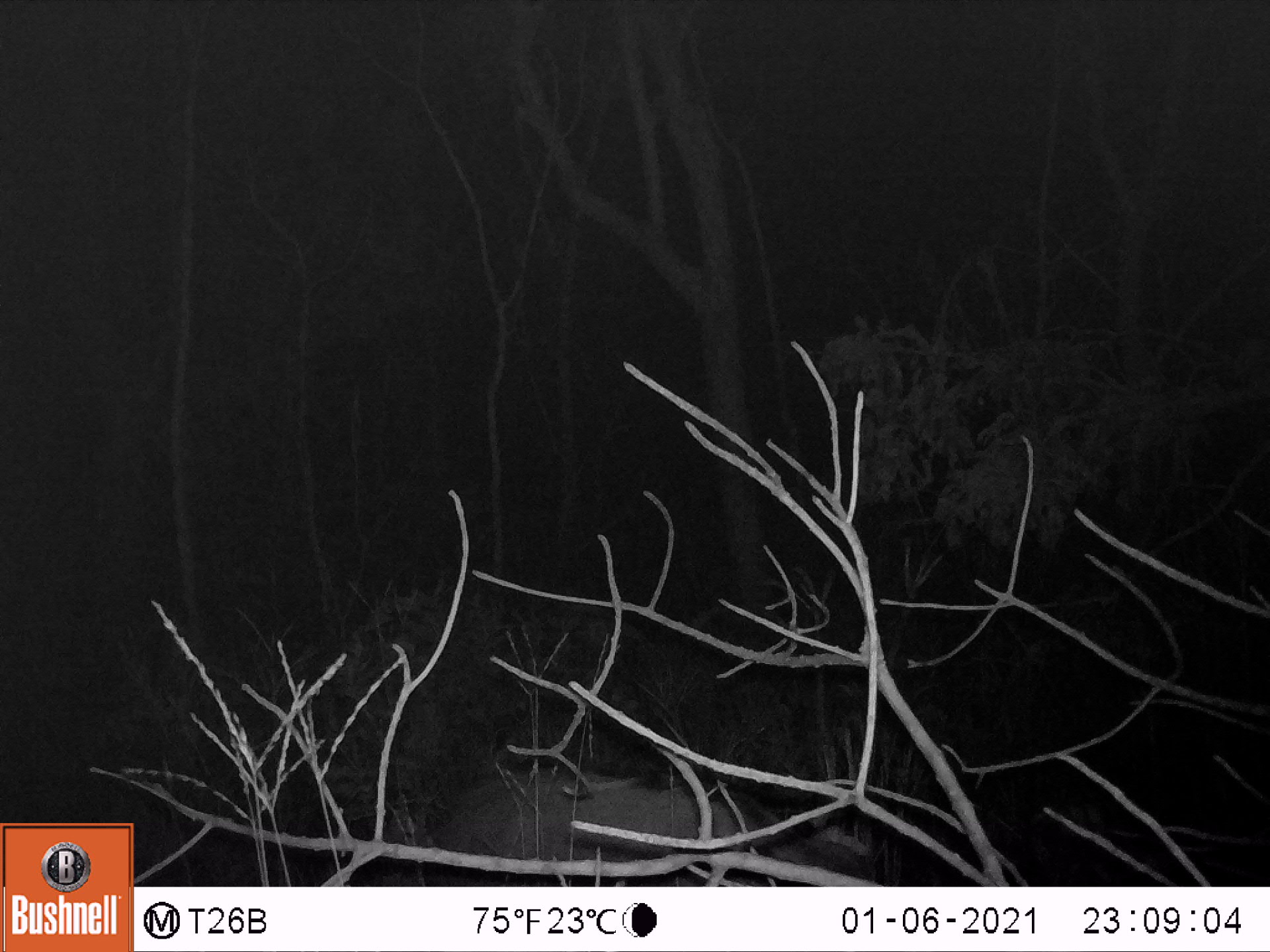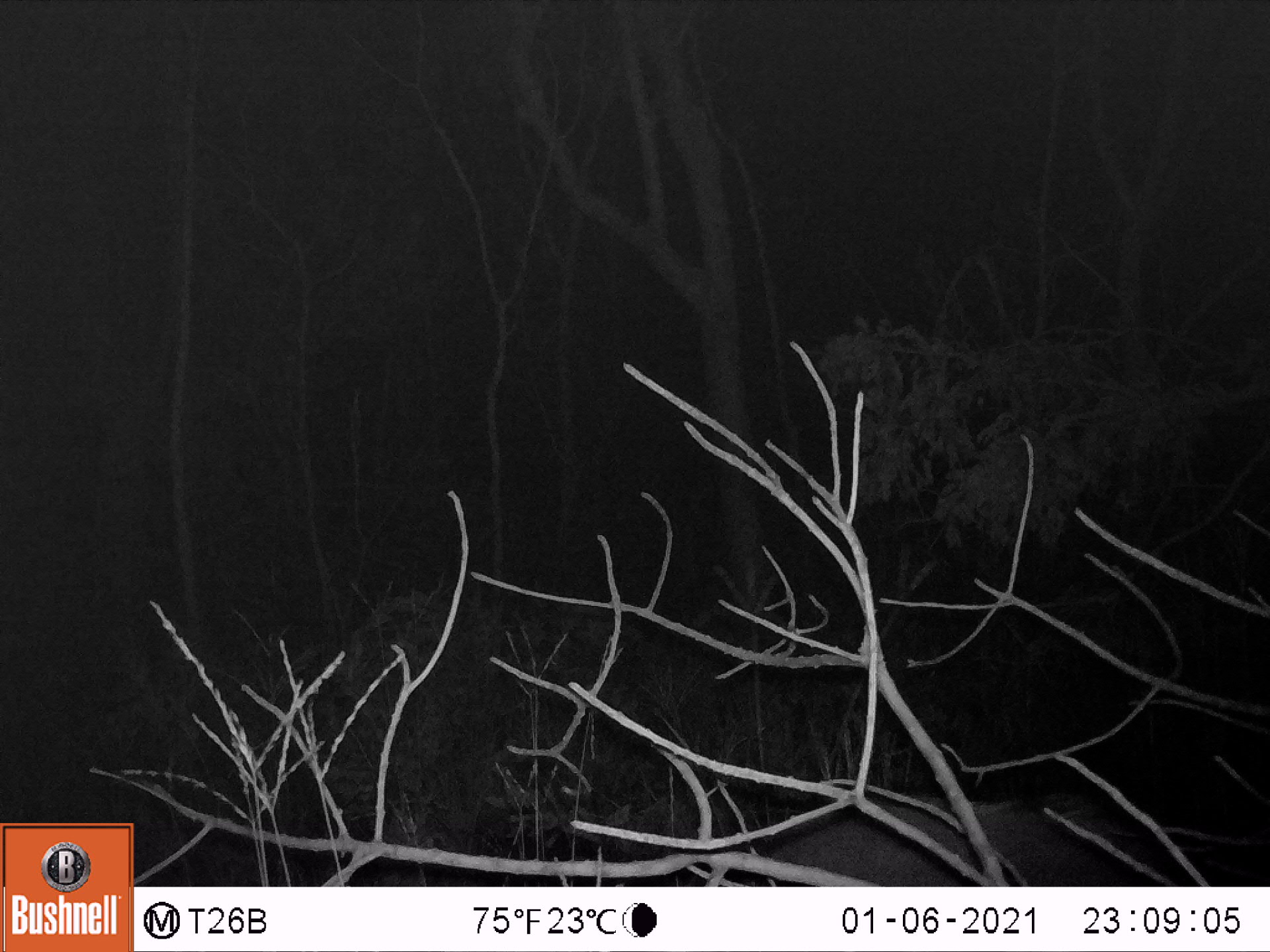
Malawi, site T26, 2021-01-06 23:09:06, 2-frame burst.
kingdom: Animalia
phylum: Chordata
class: Mammalia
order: Artiodactyla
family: Suidae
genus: Potamochoerus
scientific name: Potamochoerus larvatus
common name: bushpig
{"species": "bushpig (Potamochoerus larvatus)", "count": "1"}